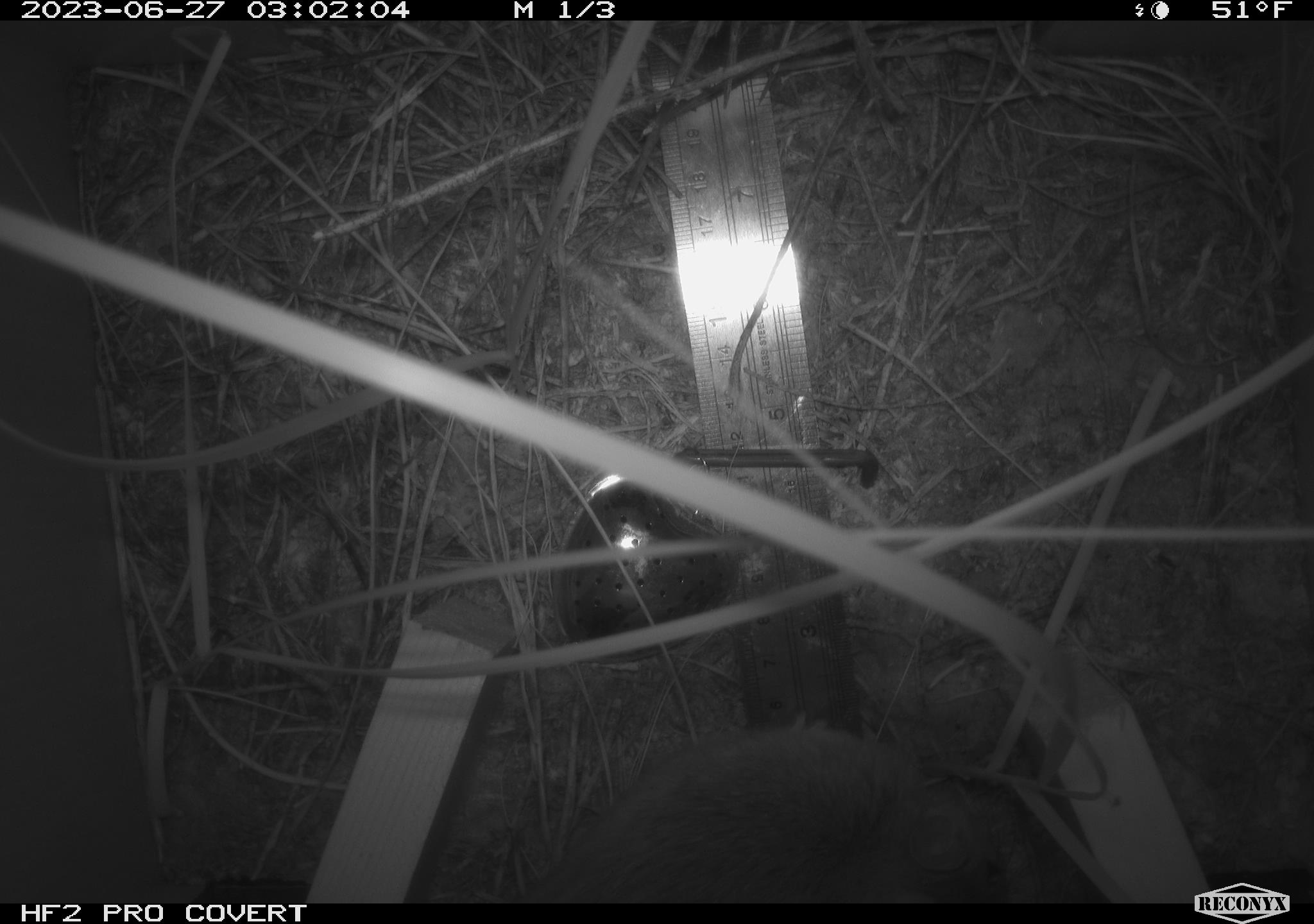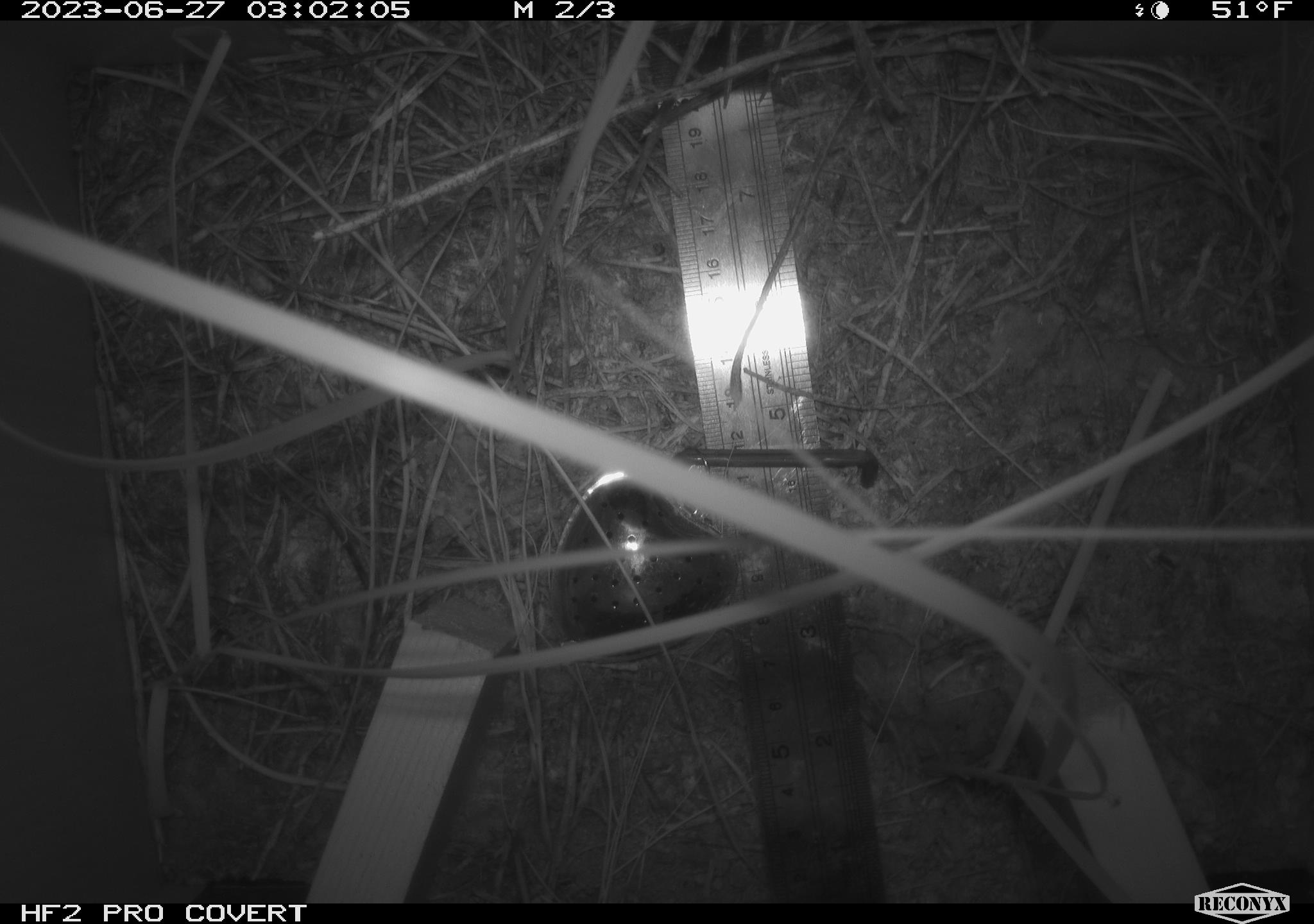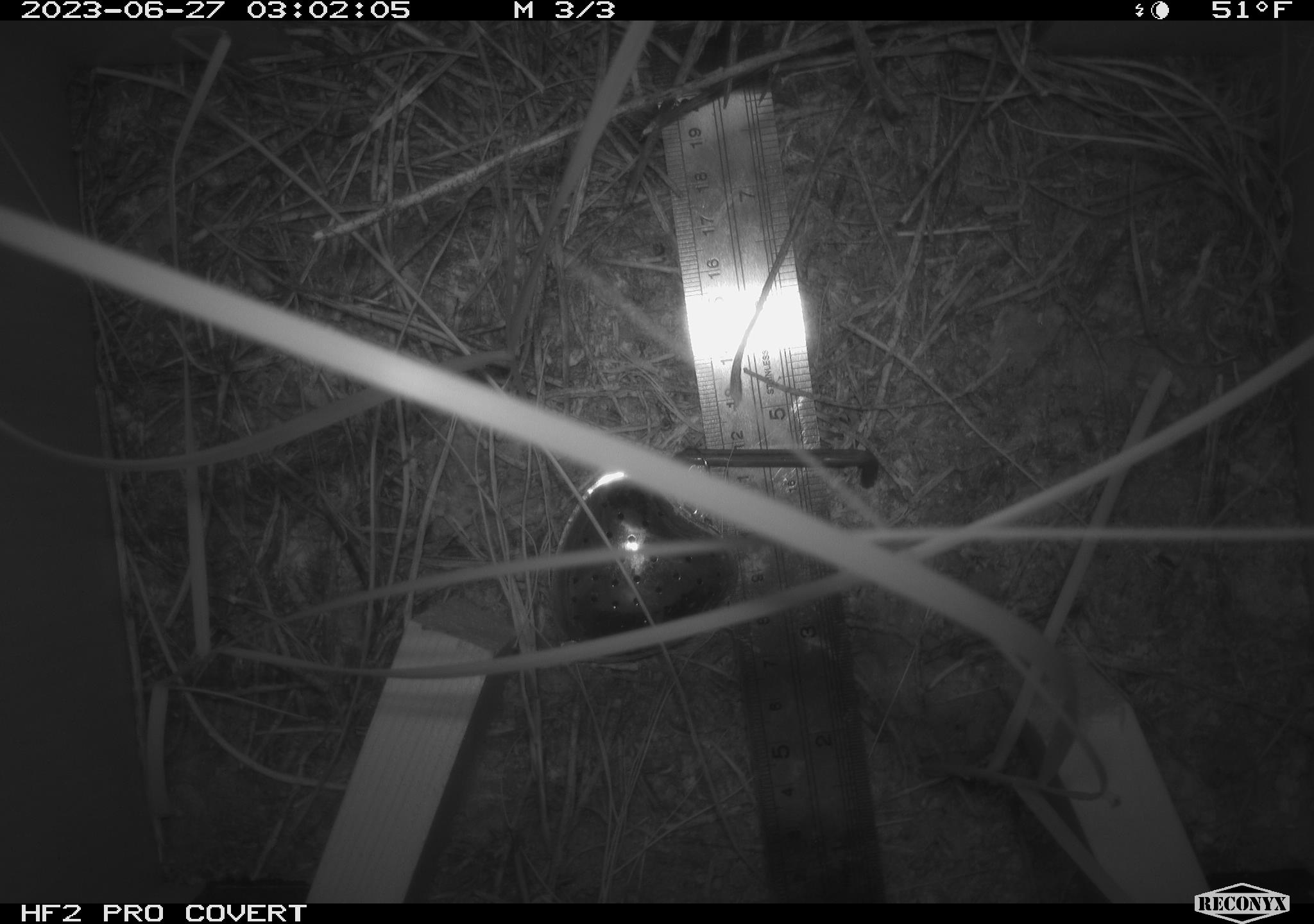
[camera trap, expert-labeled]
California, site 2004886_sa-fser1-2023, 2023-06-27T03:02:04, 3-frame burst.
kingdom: Animalia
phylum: Chordata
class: Mammalia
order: Rodentia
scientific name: Rodentia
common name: mouse species